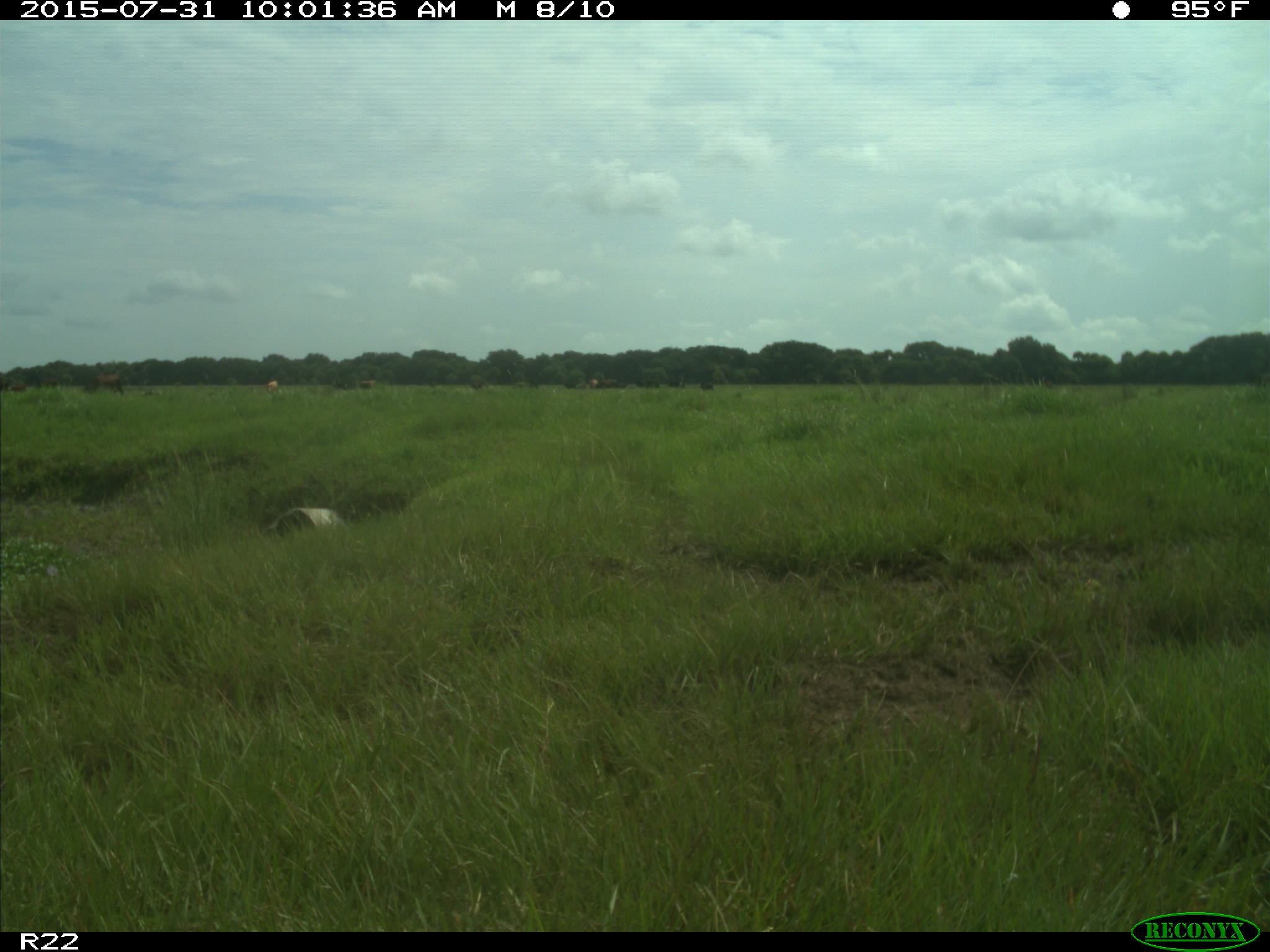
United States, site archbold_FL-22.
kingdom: Animalia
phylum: Chordata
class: Mammalia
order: Artiodactyla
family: Bovidae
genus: Bos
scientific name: Bos taurus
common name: domestic cow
Bos taurus (domestic cow).